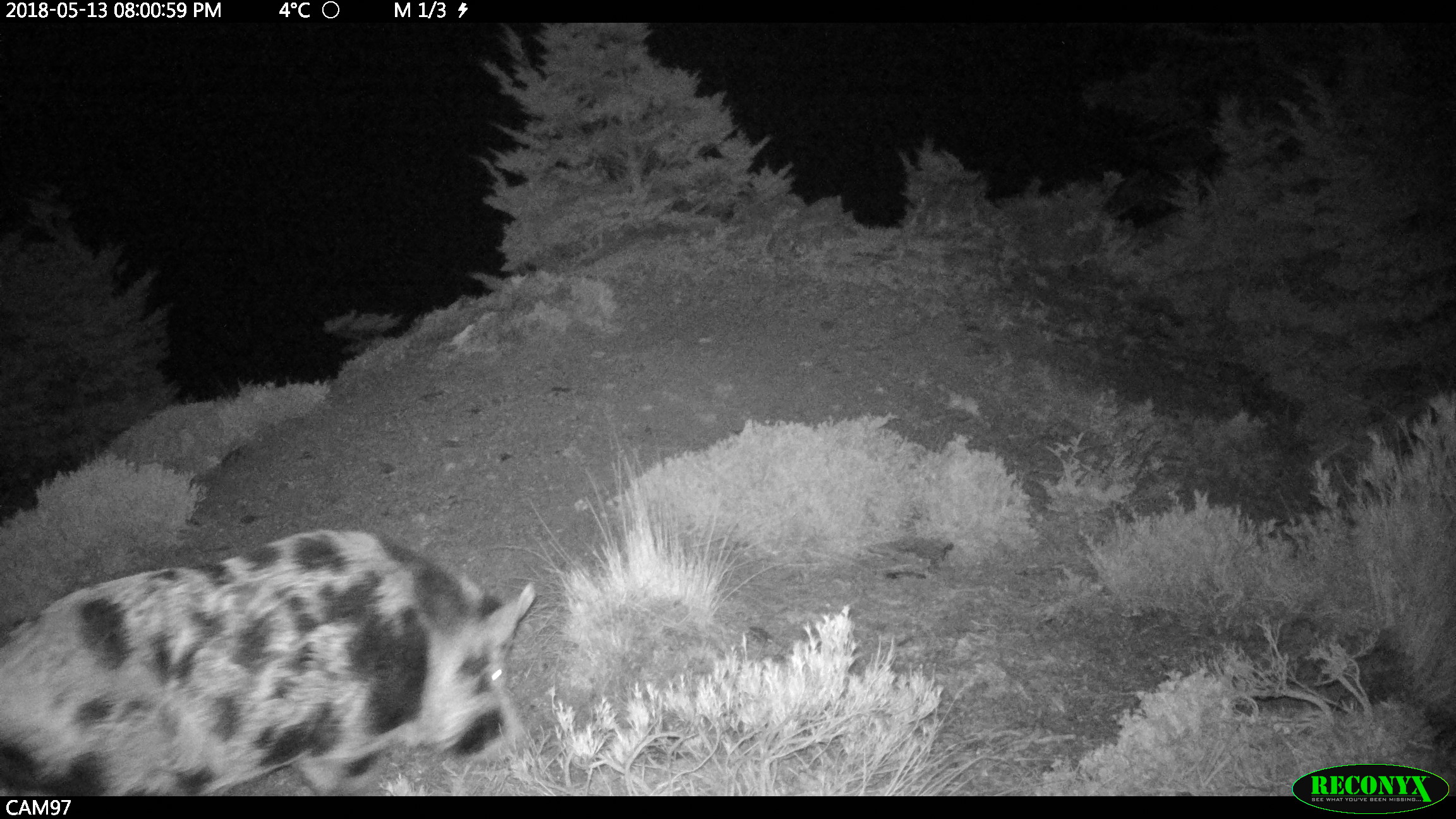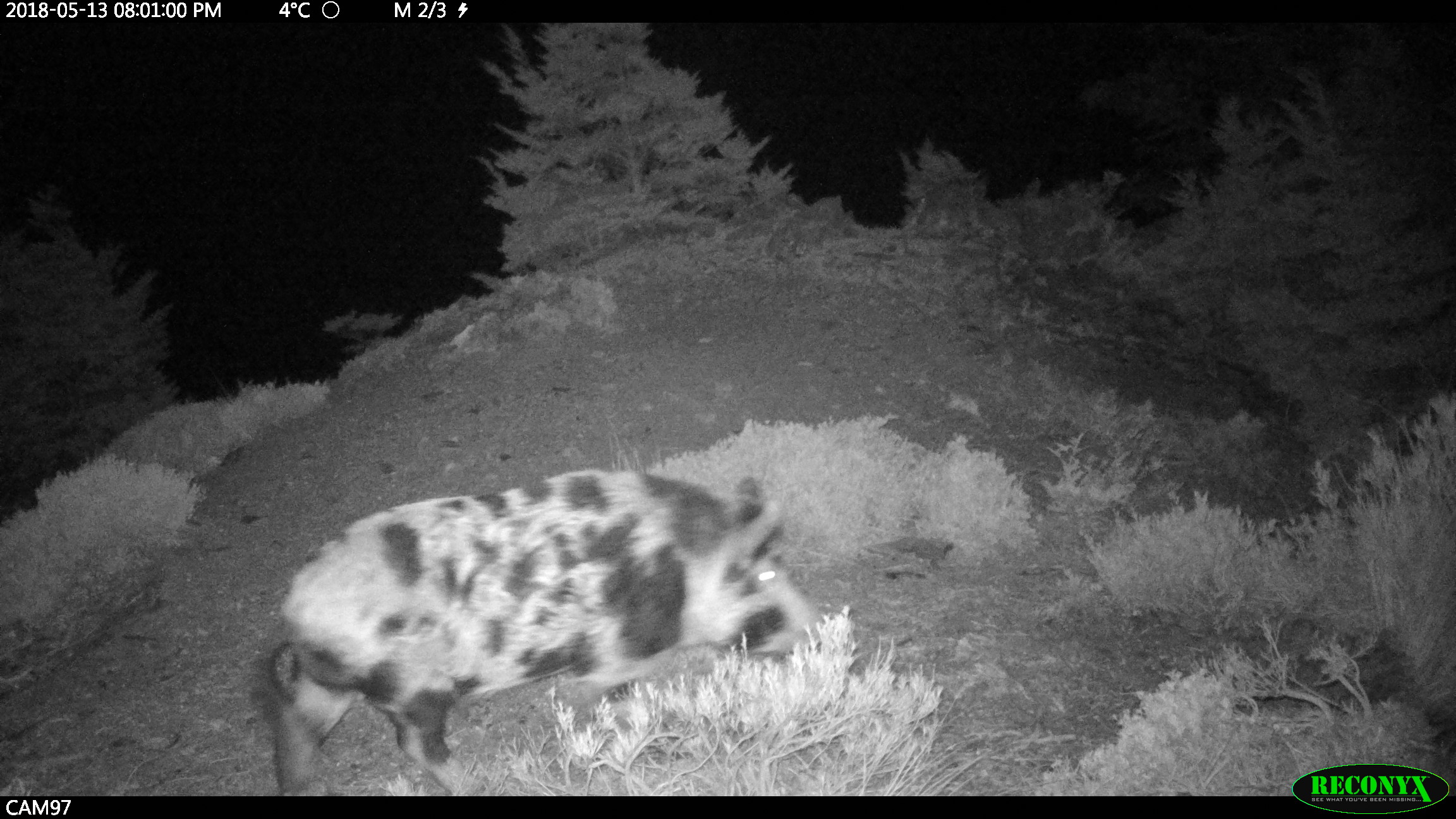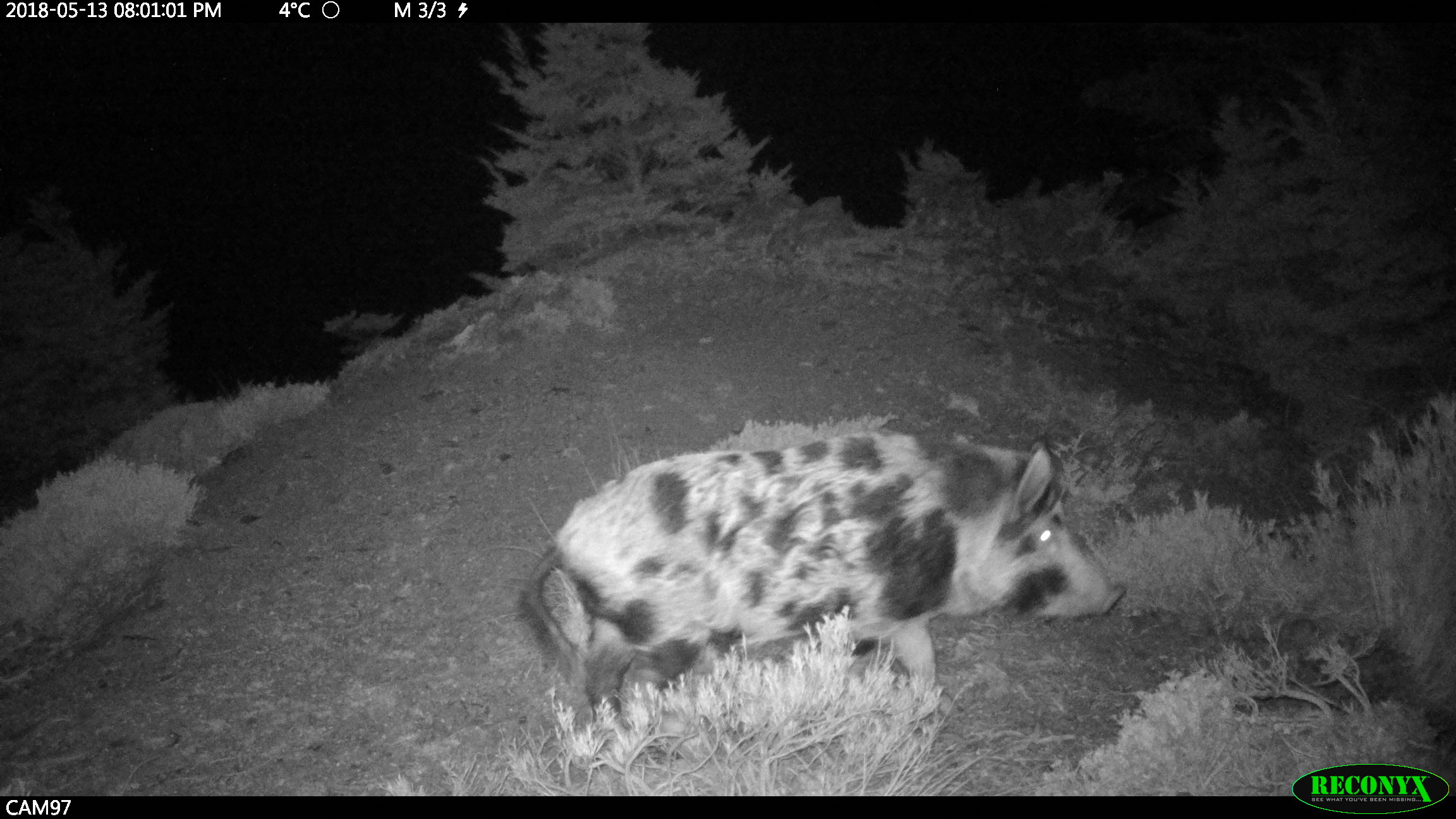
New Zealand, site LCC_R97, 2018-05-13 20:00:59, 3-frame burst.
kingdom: Animalia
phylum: Chordata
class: Mammalia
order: Artiodactyla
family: Suidae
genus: Sus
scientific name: Sus scrofa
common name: pig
Pig (Sus scrofa).